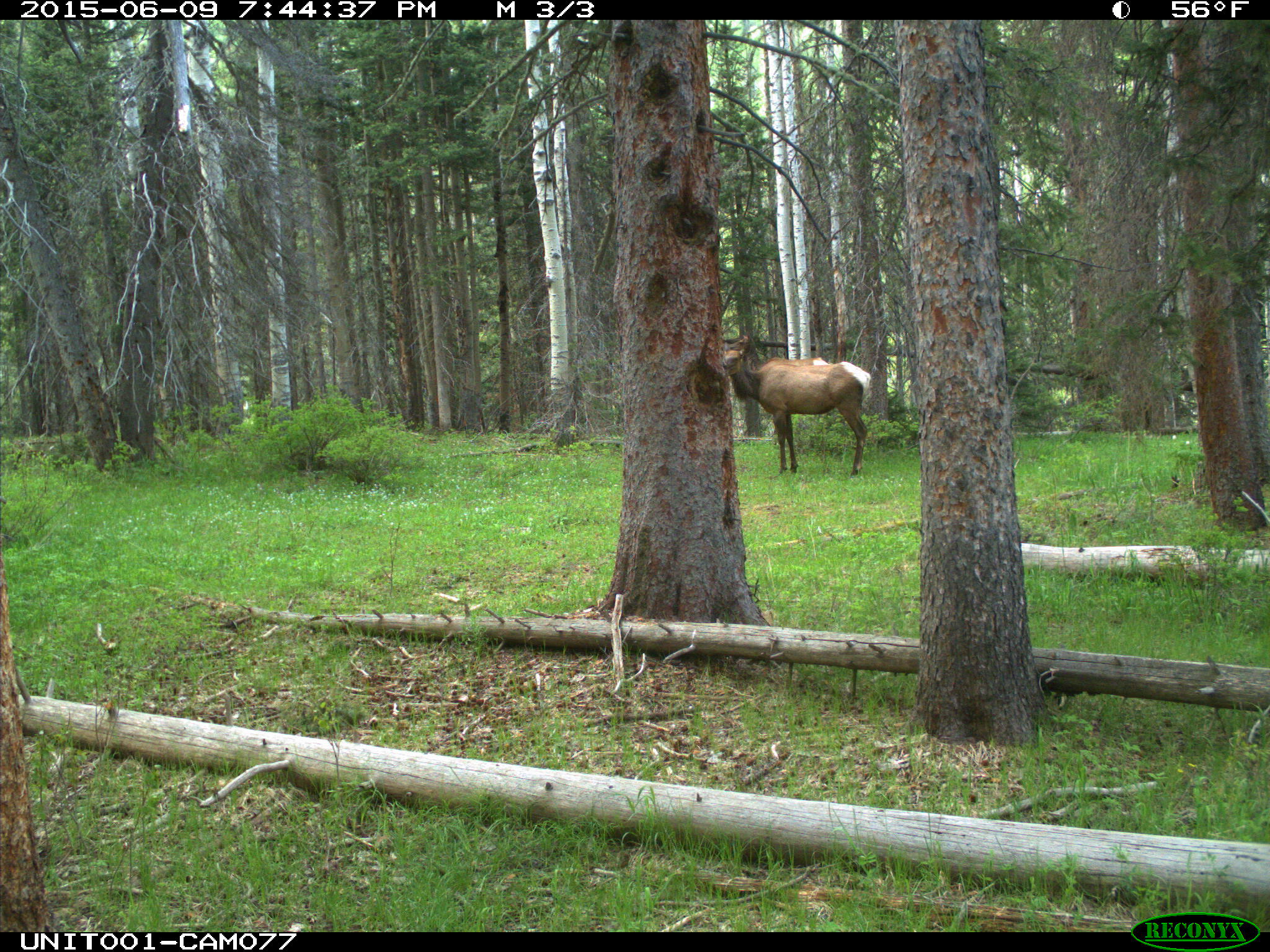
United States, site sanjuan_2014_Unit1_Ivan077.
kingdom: Animalia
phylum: Chordata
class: Mammalia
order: Artiodactyla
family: Cervidae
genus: Cervus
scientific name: Cervus elaphus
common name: red deer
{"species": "Cervus elaphus (red deer)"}